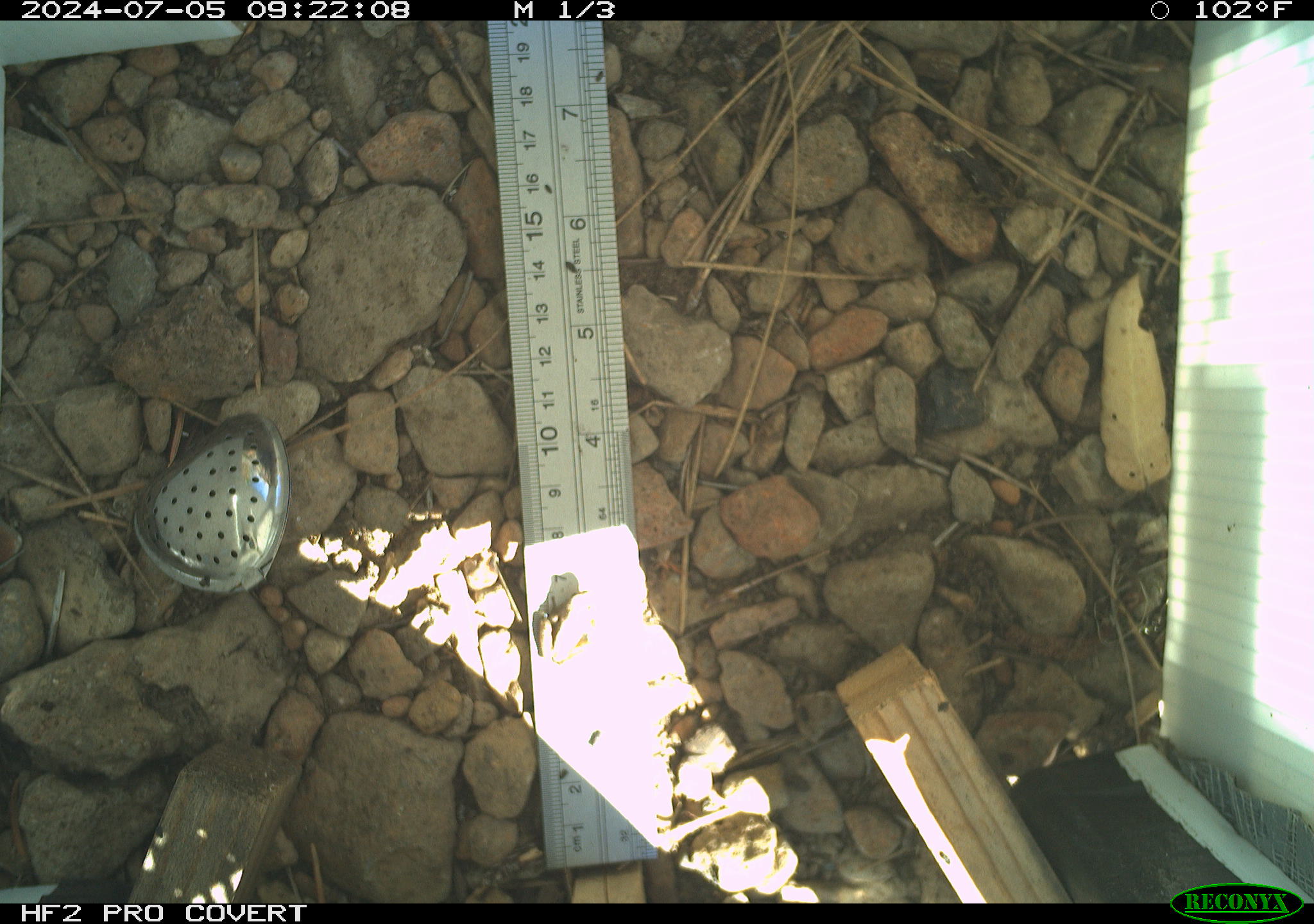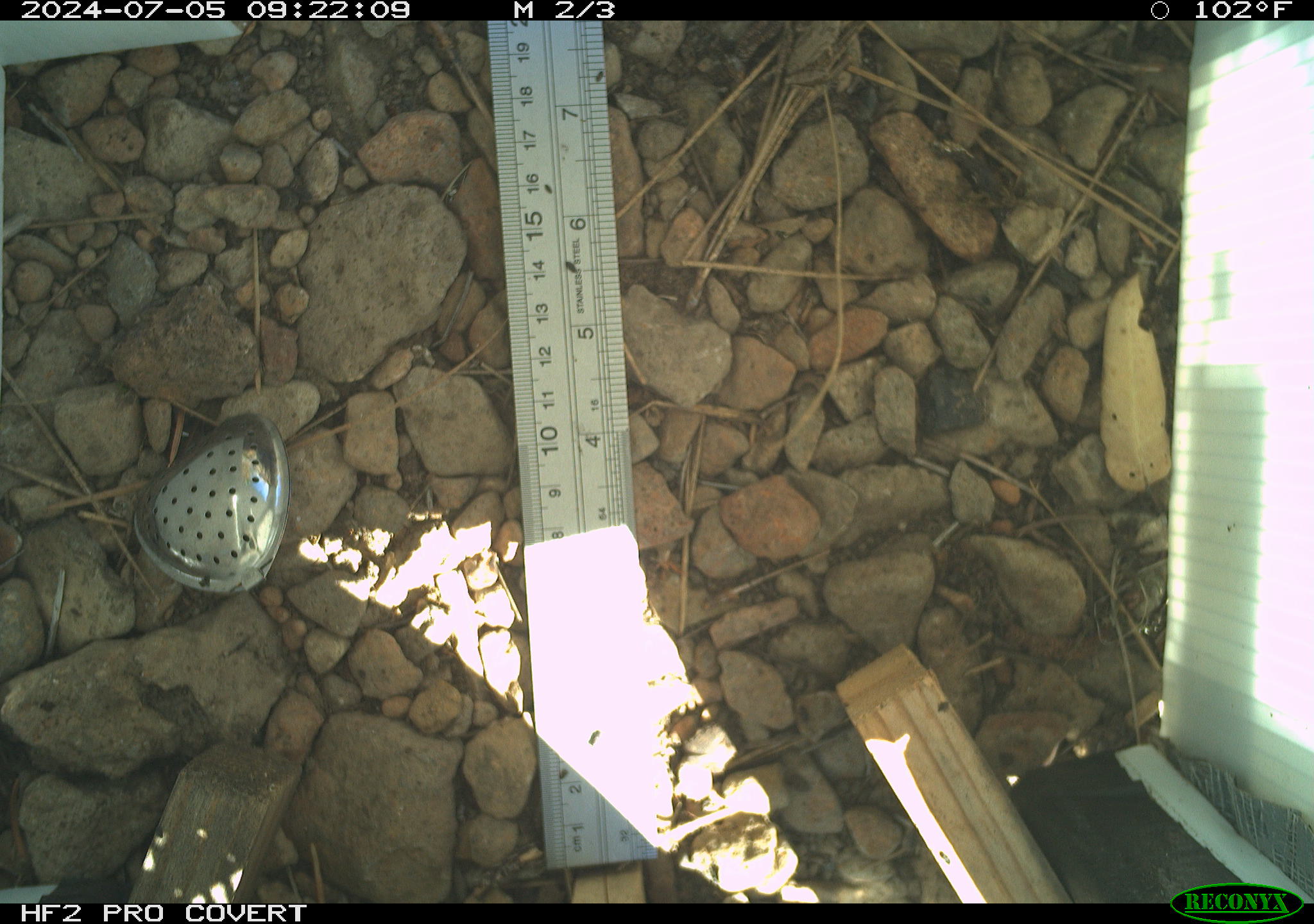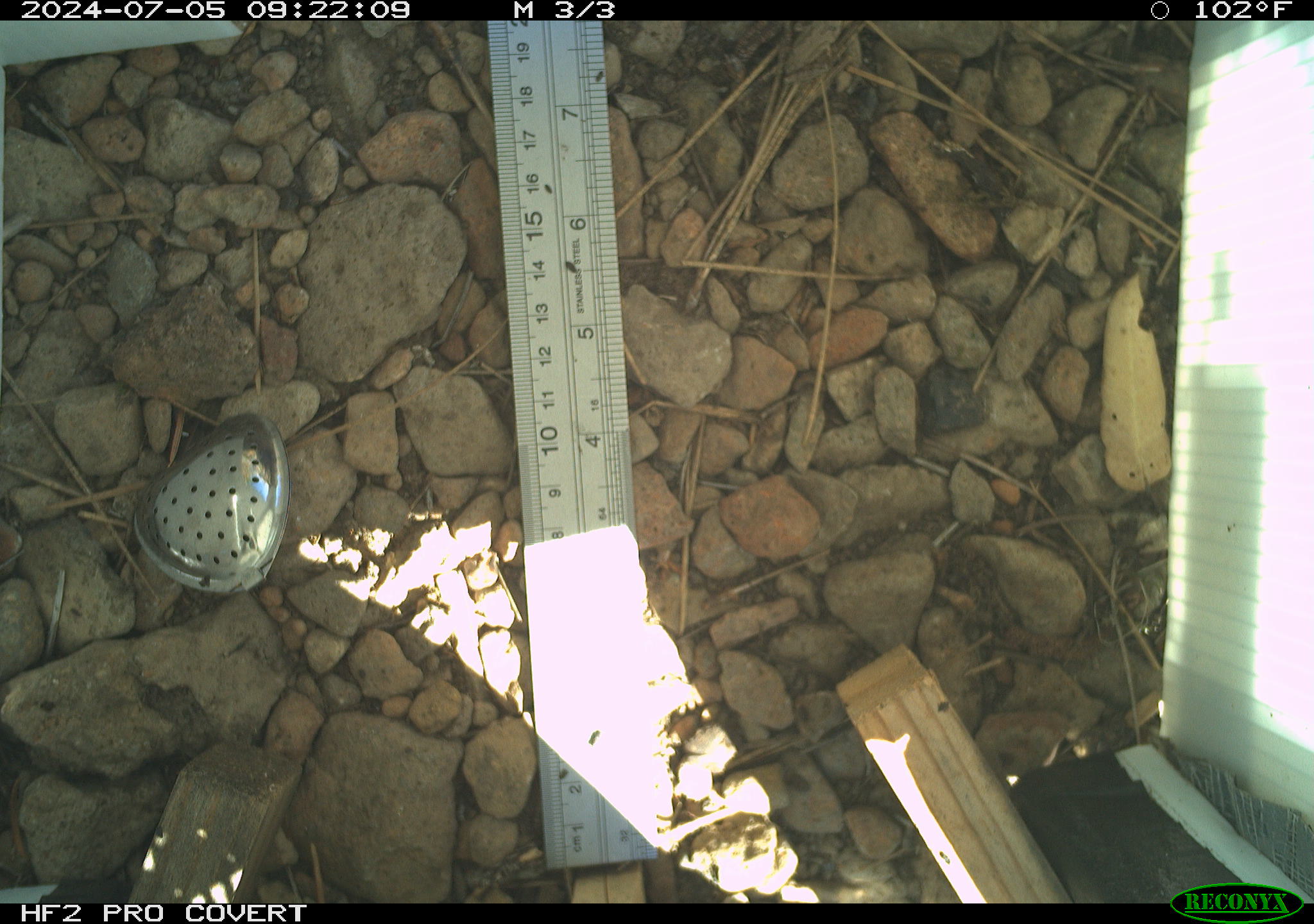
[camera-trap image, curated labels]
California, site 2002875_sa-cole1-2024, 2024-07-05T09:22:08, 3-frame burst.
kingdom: Animalia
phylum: Chordata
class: Amphibia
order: Anura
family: Hylidae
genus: Pseudacris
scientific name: Pseudacris regilla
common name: sierran treefrog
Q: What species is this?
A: Sierran treefrog (Pseudacris regilla).